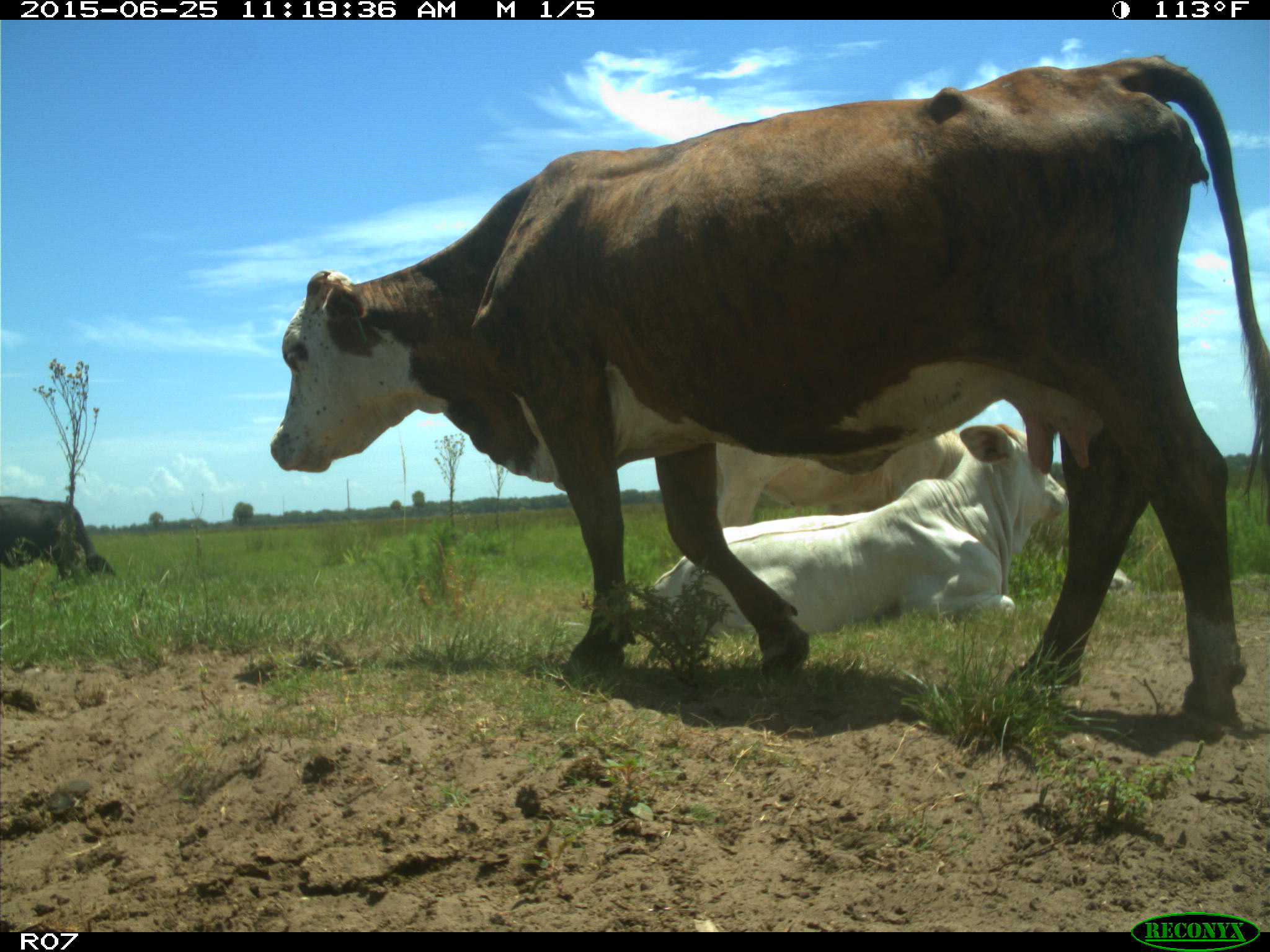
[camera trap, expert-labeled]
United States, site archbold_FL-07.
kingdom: Animalia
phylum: Chordata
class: Mammalia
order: Artiodactyla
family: Bovidae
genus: Bos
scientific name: Bos taurus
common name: domestic cow